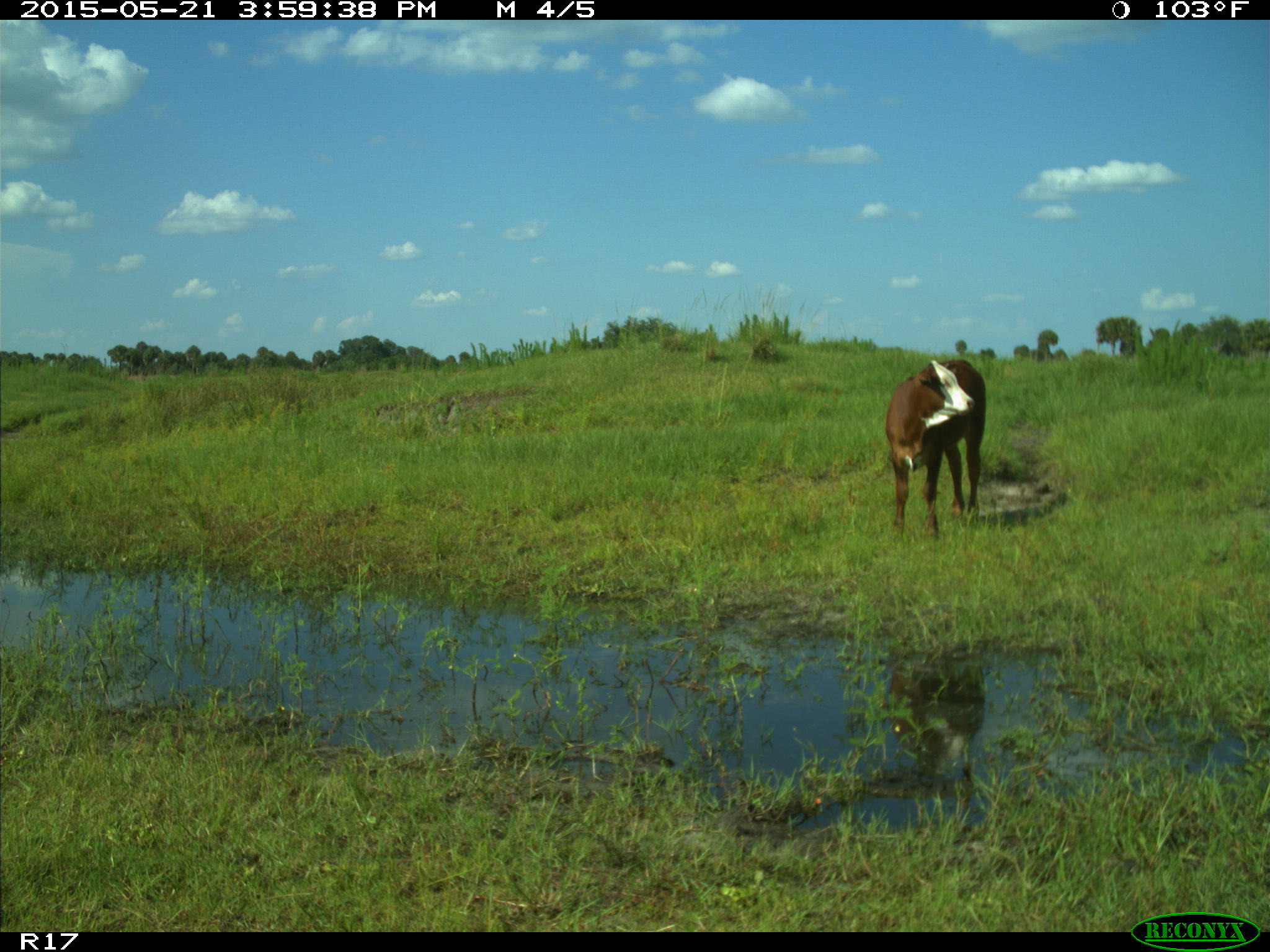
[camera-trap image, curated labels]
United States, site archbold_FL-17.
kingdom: Animalia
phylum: Chordata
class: Mammalia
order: Artiodactyla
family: Bovidae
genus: Bos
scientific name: Bos taurus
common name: domestic cow